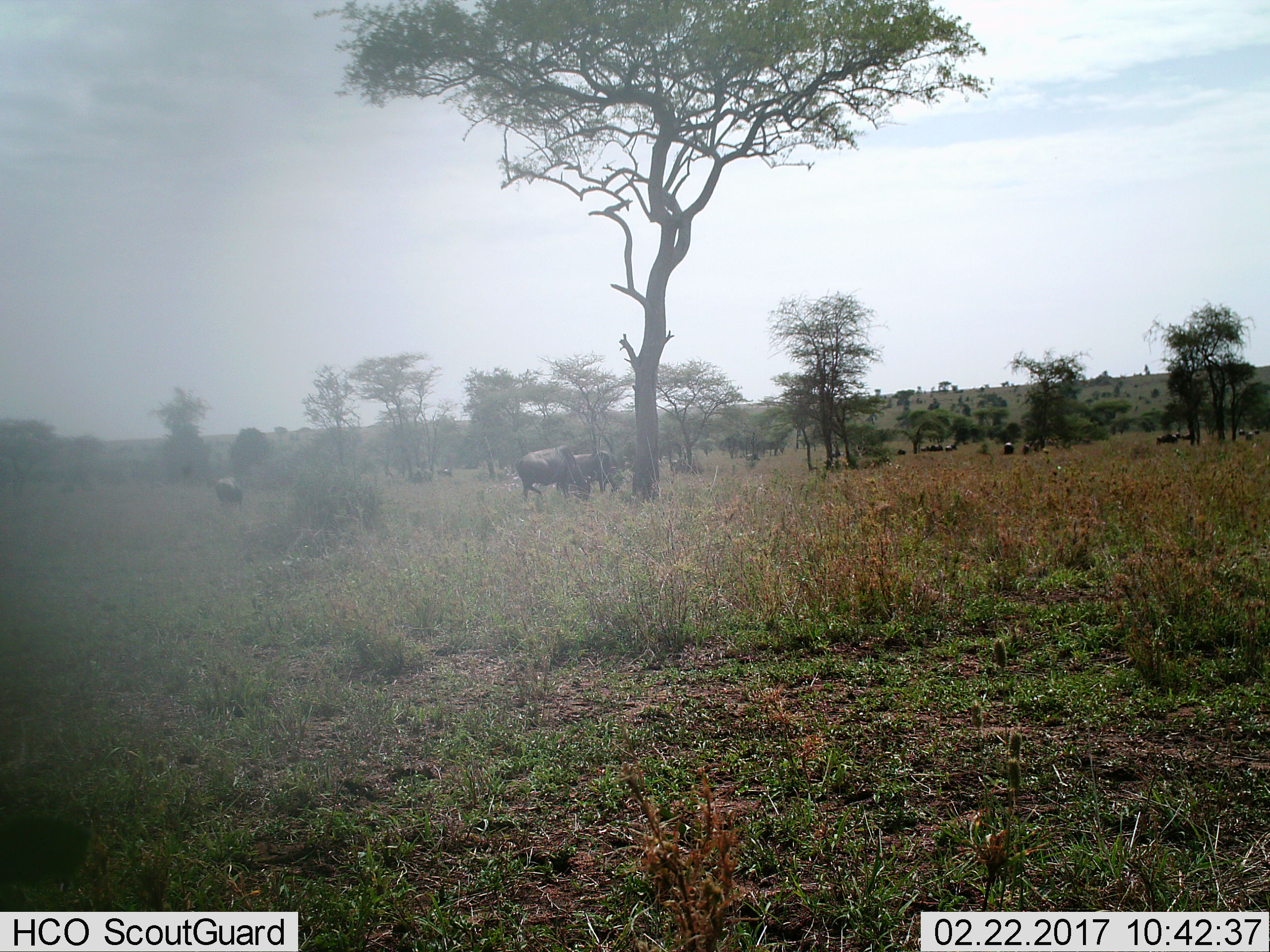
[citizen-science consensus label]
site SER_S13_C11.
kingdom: Animalia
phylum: Chordata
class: Mammalia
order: Artiodactyla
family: Bovidae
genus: Connochaetes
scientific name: Connochaetes taurinus taurinus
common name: blue wildebeest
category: wildebeestblue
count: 11-50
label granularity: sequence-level